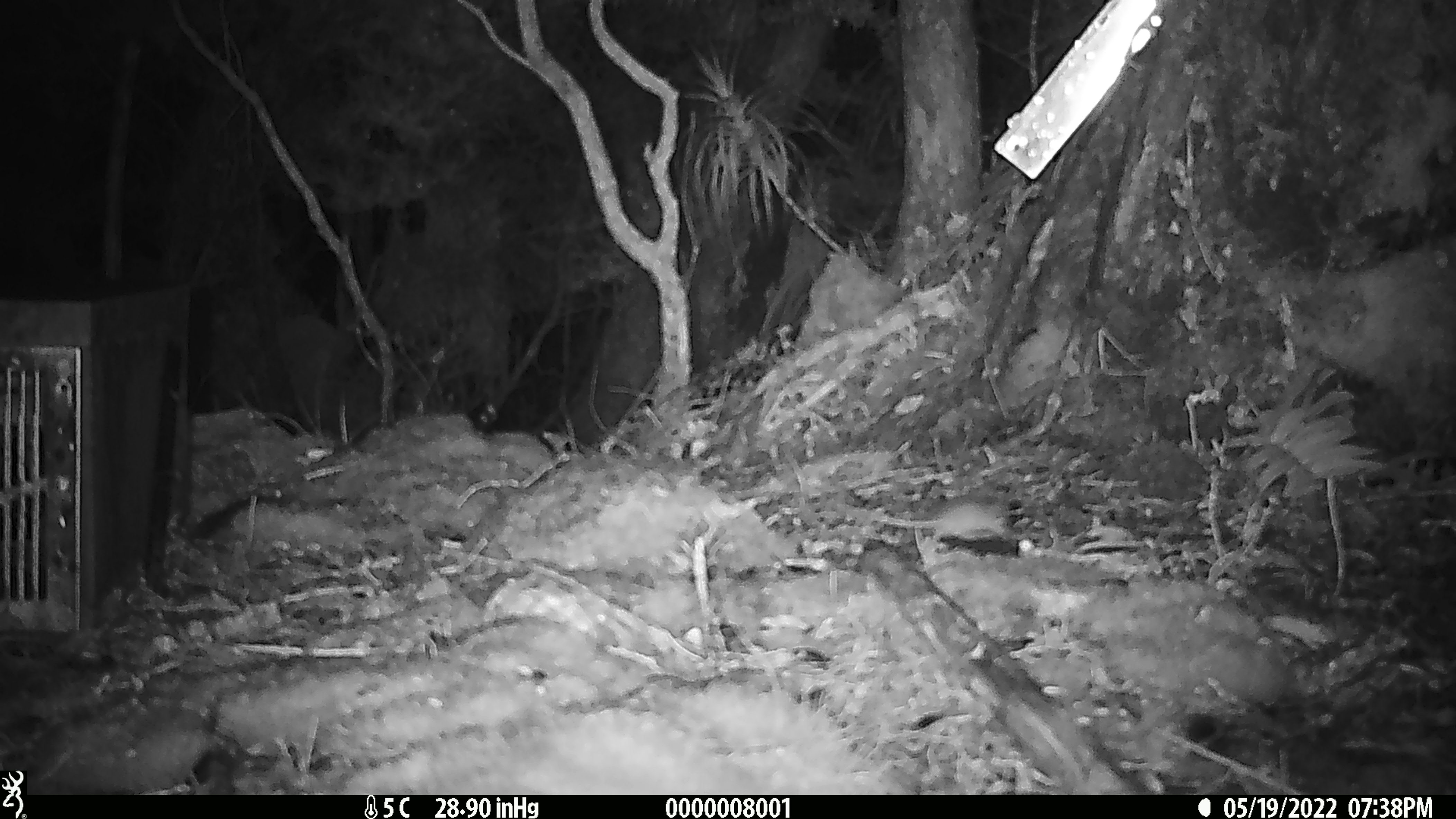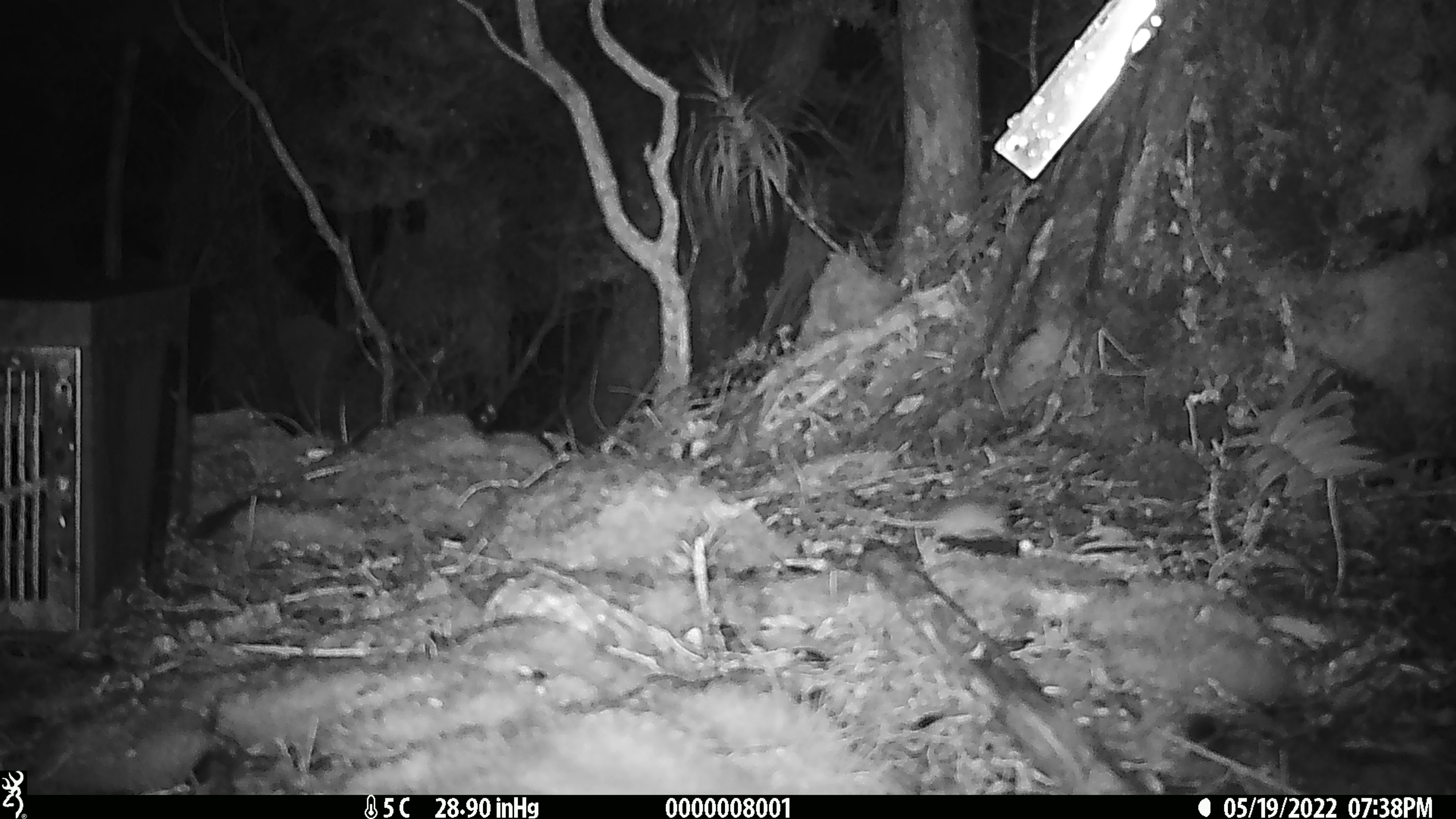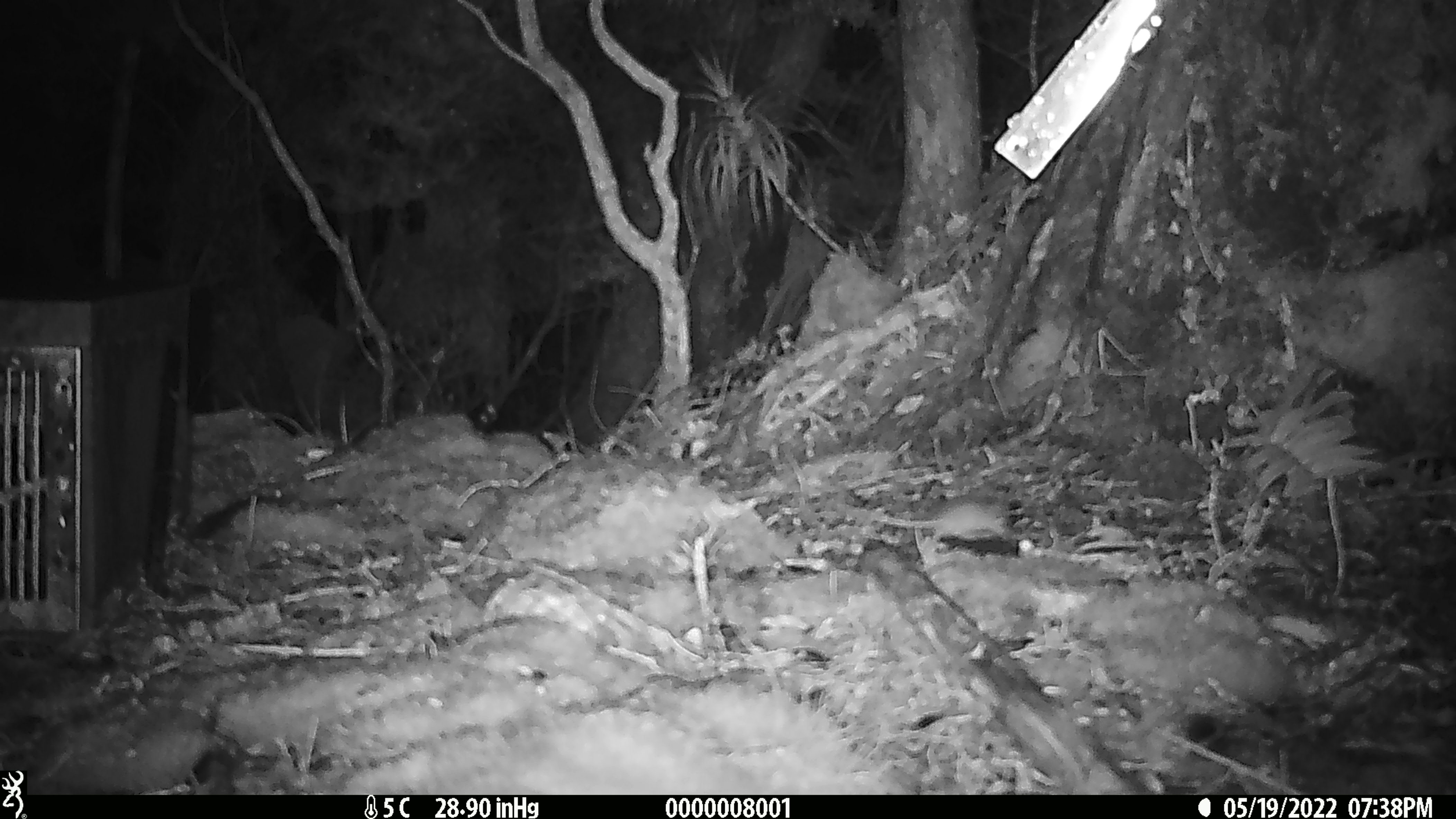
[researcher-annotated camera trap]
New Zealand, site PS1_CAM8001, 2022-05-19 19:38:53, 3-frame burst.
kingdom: Animalia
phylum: Chordata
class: Mammalia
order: Rodentia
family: Muridae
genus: Mus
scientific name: Mus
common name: mouse